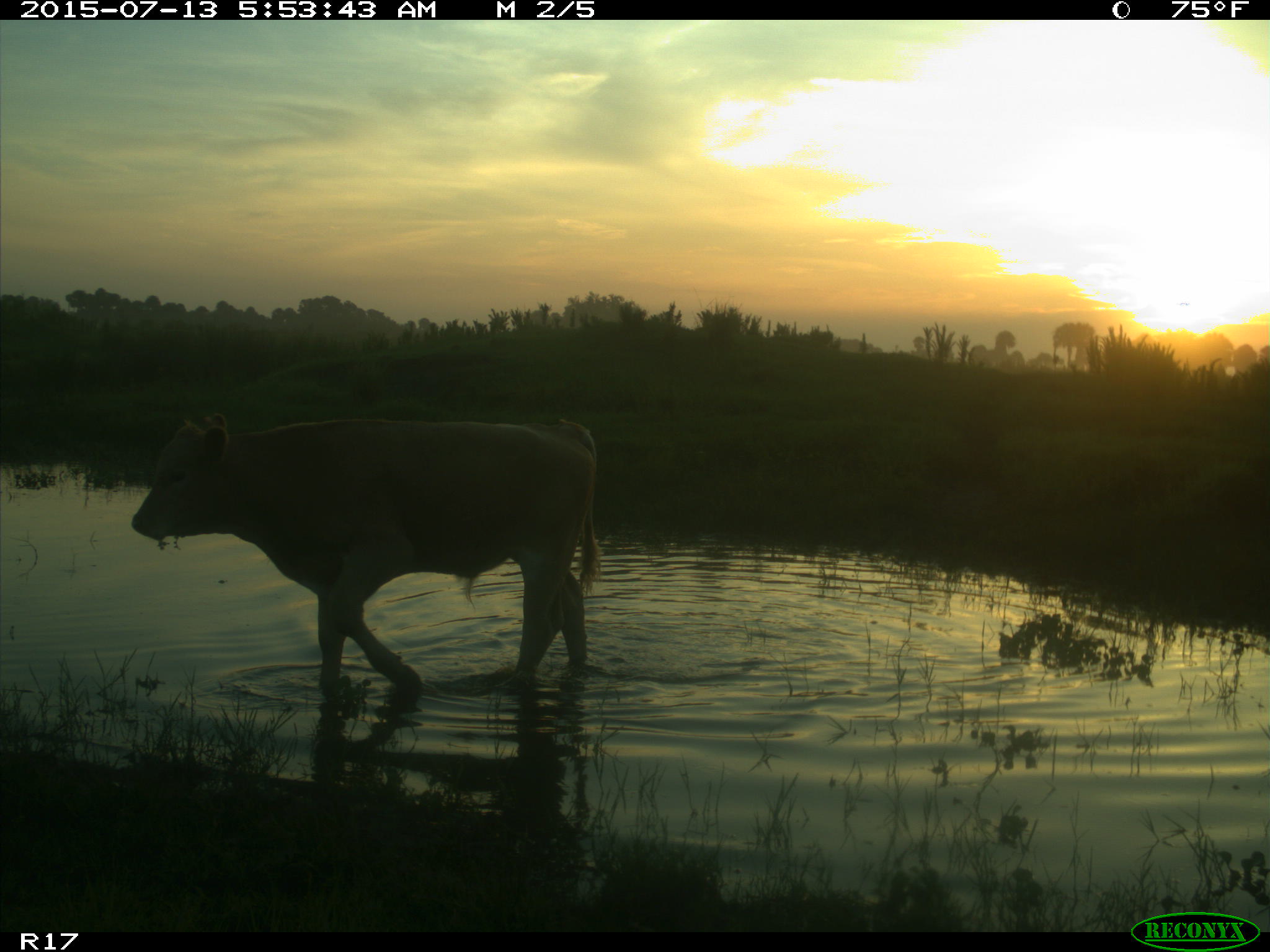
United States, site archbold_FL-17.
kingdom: Animalia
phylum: Chordata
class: Mammalia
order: Artiodactyla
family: Bovidae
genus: Bos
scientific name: Bos taurus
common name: domestic cow